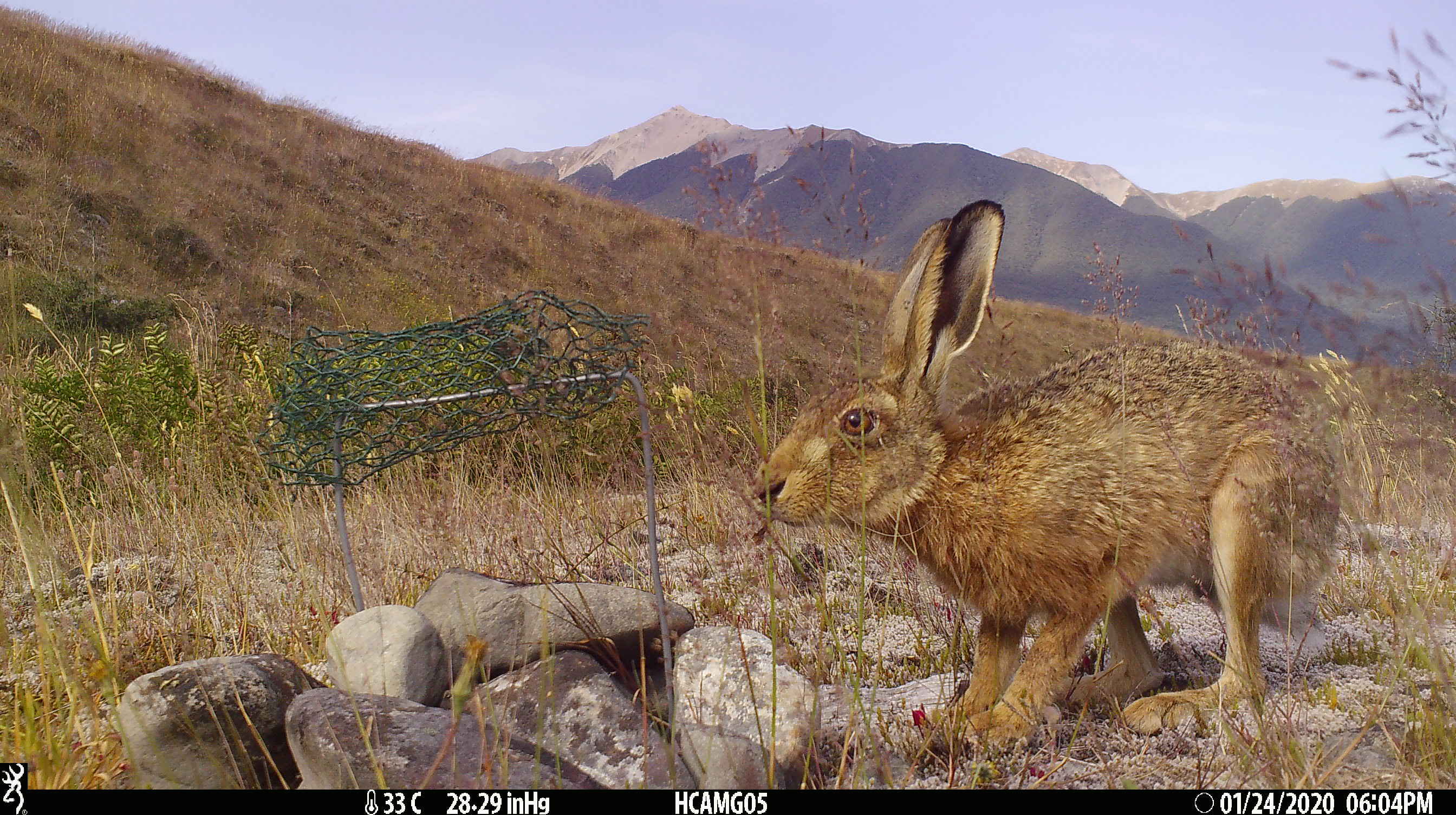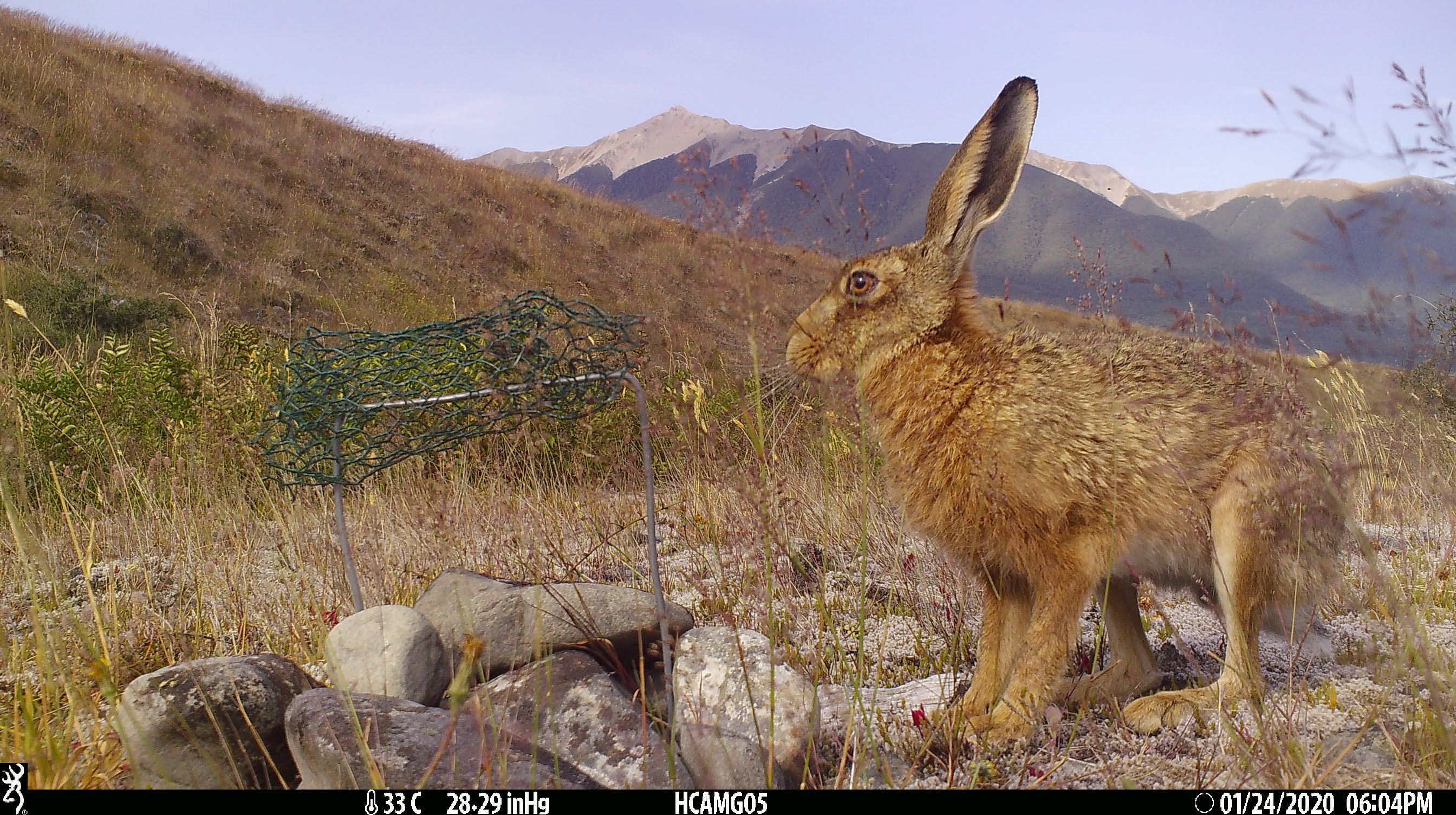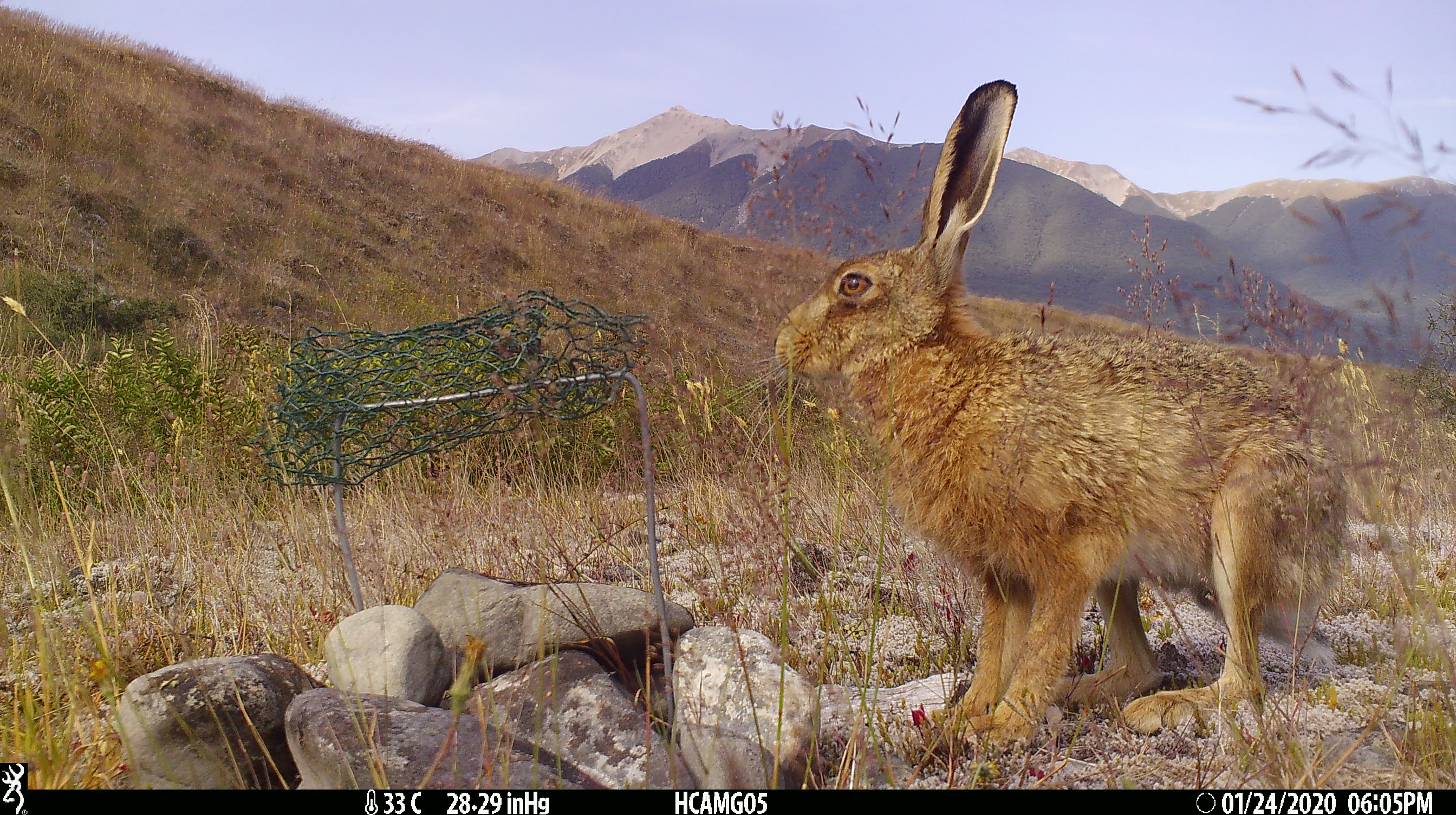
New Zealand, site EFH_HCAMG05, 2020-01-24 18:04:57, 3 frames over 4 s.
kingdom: Animalia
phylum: Chordata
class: Mammalia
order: Lagomorpha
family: Leporidae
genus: Lepus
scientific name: Lepus europaeus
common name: brown hare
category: hare